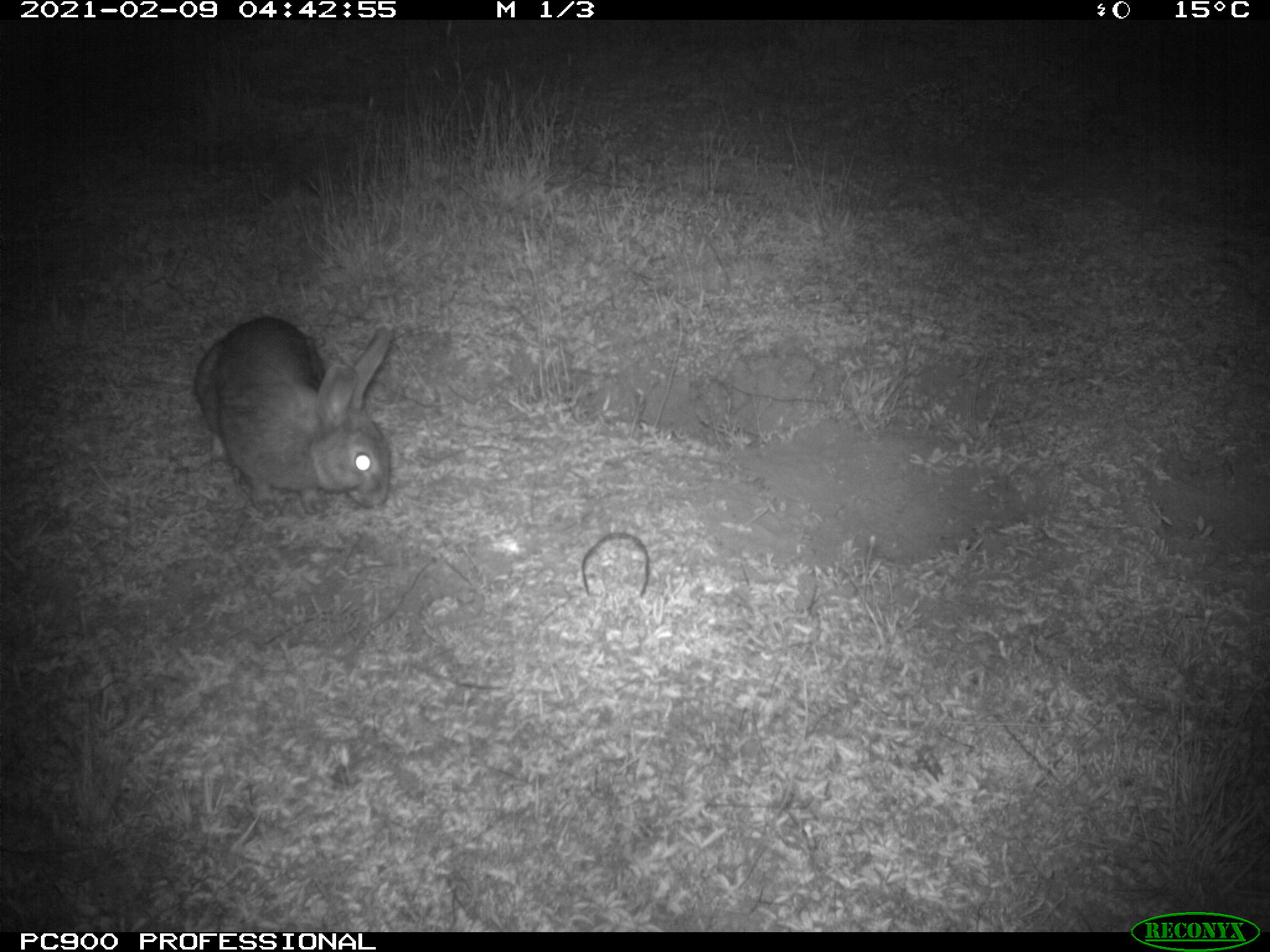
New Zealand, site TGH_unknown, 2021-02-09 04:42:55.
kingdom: Animalia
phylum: Chordata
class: Mammalia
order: Lagomorpha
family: Leporidae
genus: Oryctolagus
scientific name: Oryctolagus cuniculus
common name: european rabbit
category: rabbit